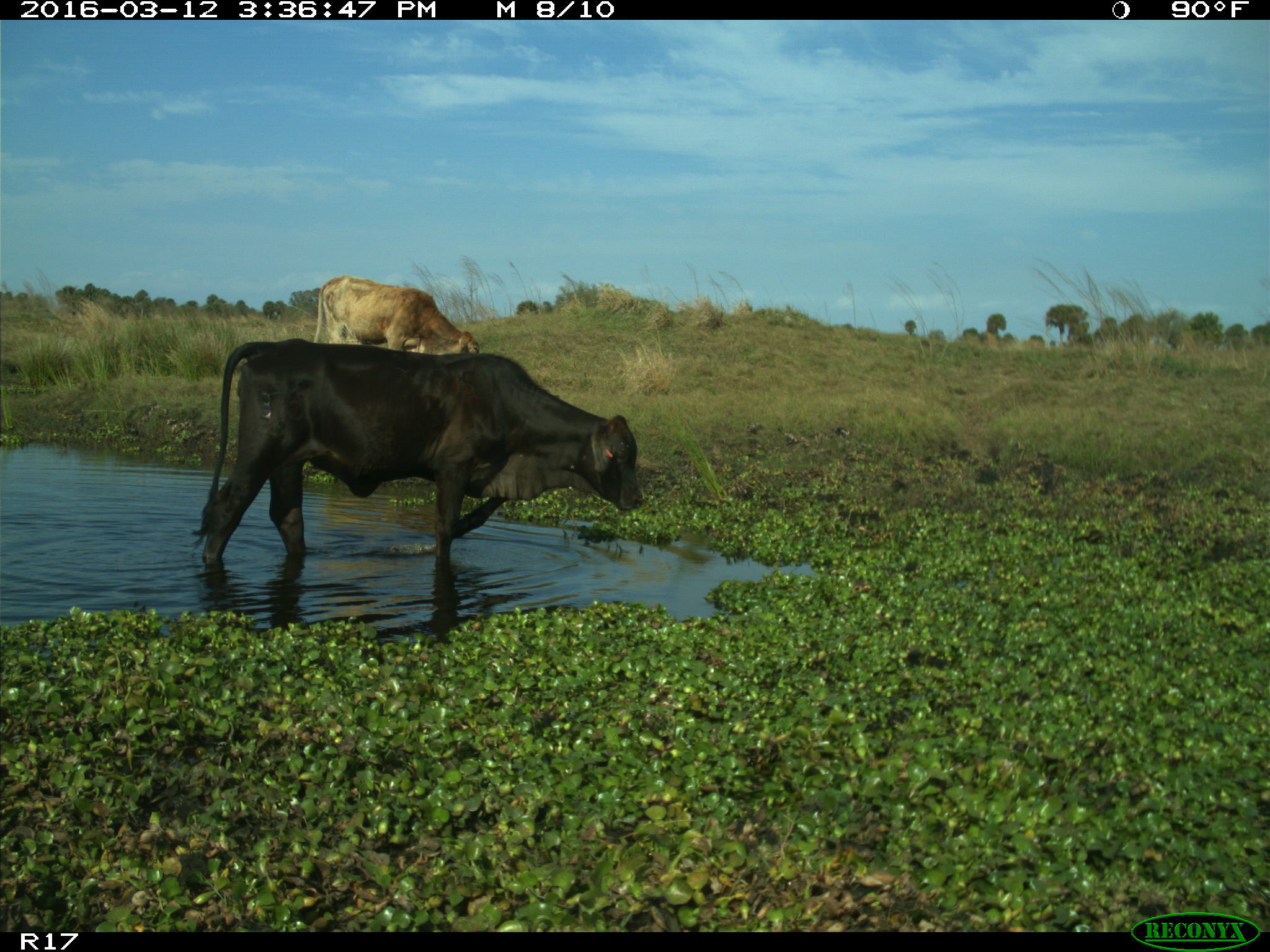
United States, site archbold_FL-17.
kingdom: Animalia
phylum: Chordata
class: Mammalia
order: Artiodactyla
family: Bovidae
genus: Bos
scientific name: Bos taurus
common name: domestic cow